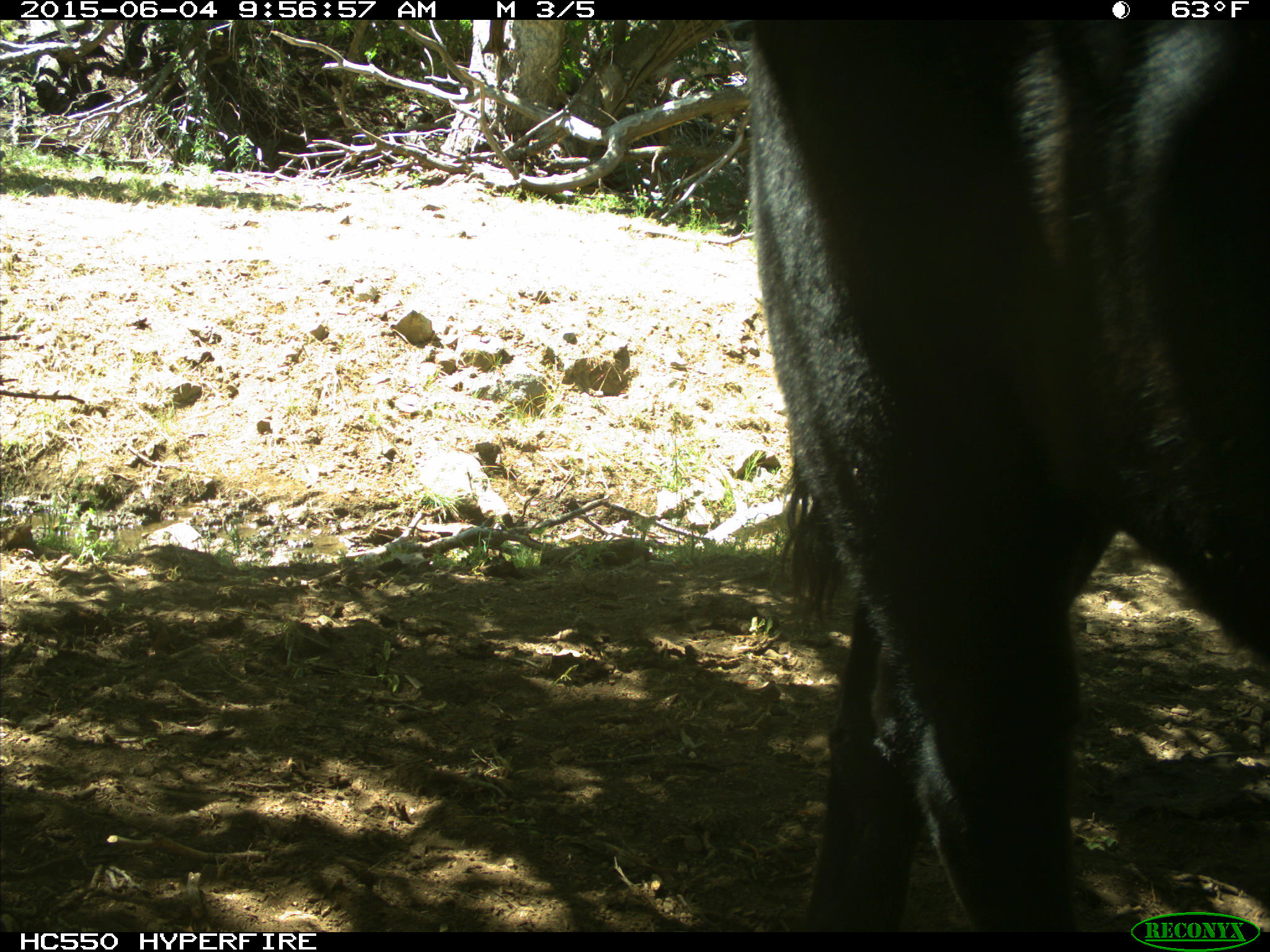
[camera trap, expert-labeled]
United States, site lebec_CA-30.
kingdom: Animalia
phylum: Chordata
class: Mammalia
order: Artiodactyla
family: Bovidae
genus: Bos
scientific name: Bos taurus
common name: domestic cow